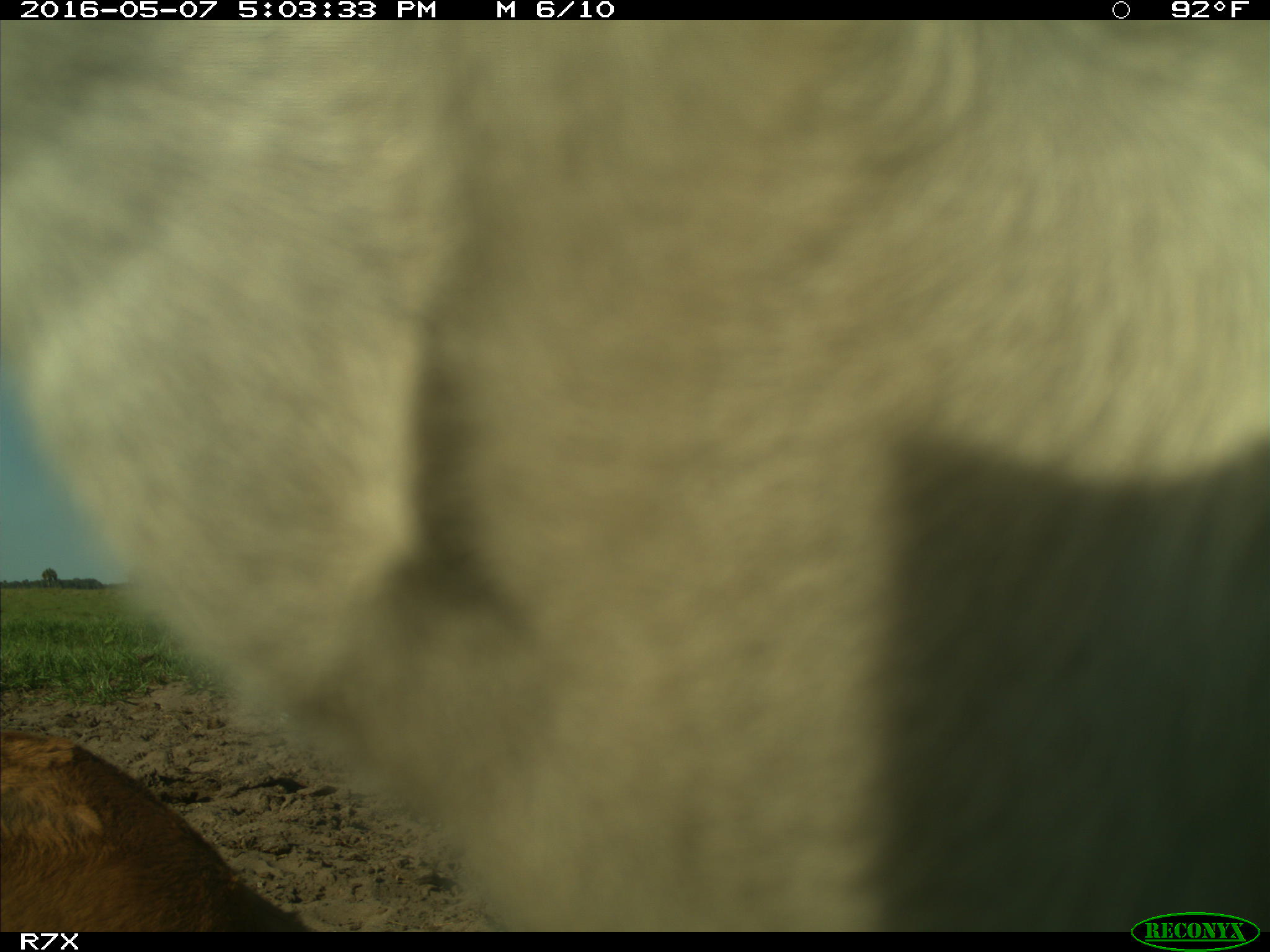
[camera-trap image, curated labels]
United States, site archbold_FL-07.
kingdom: Animalia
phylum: Chordata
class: Mammalia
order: Artiodactyla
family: Bovidae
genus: Bos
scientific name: Bos taurus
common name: domestic cow